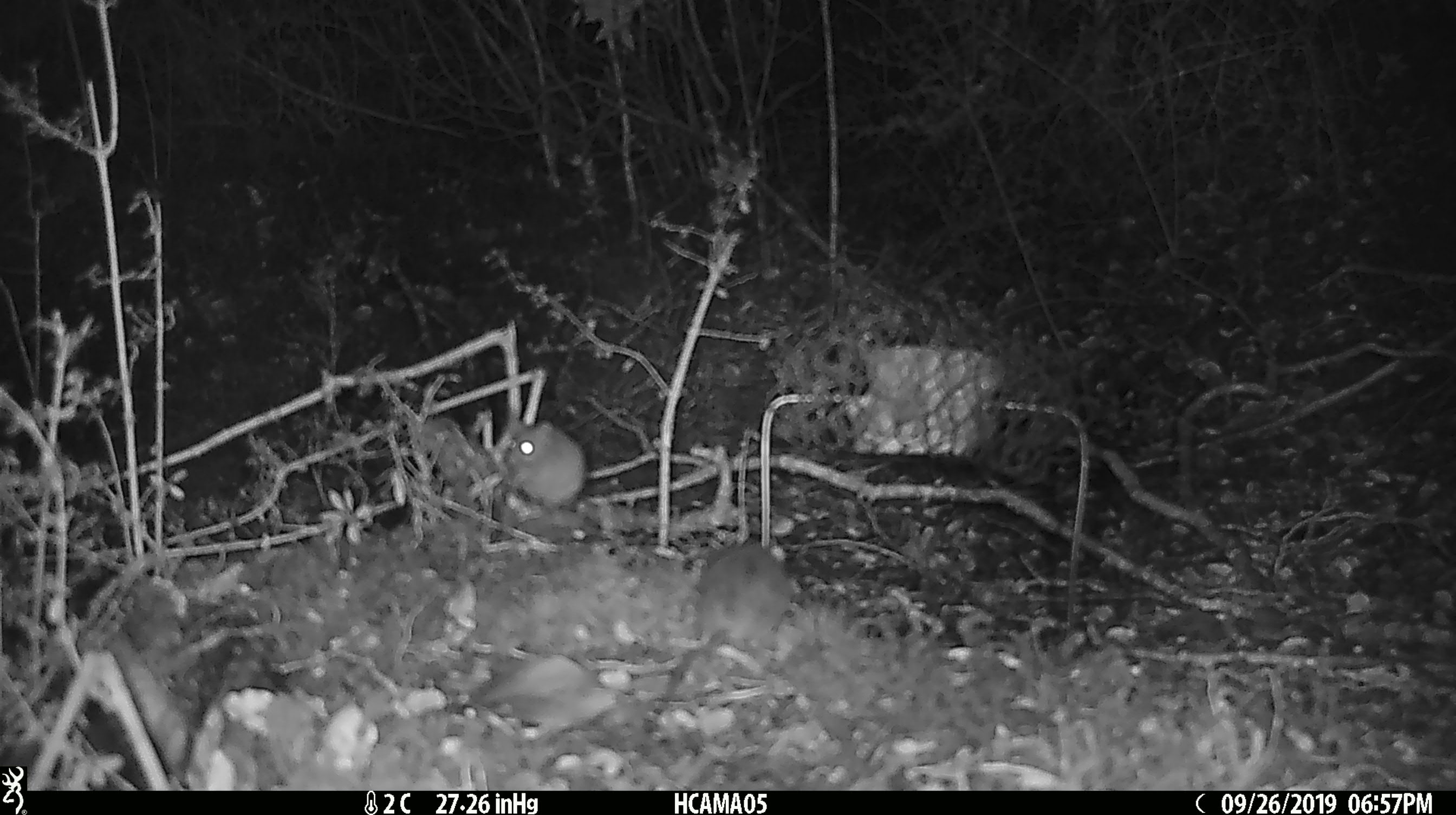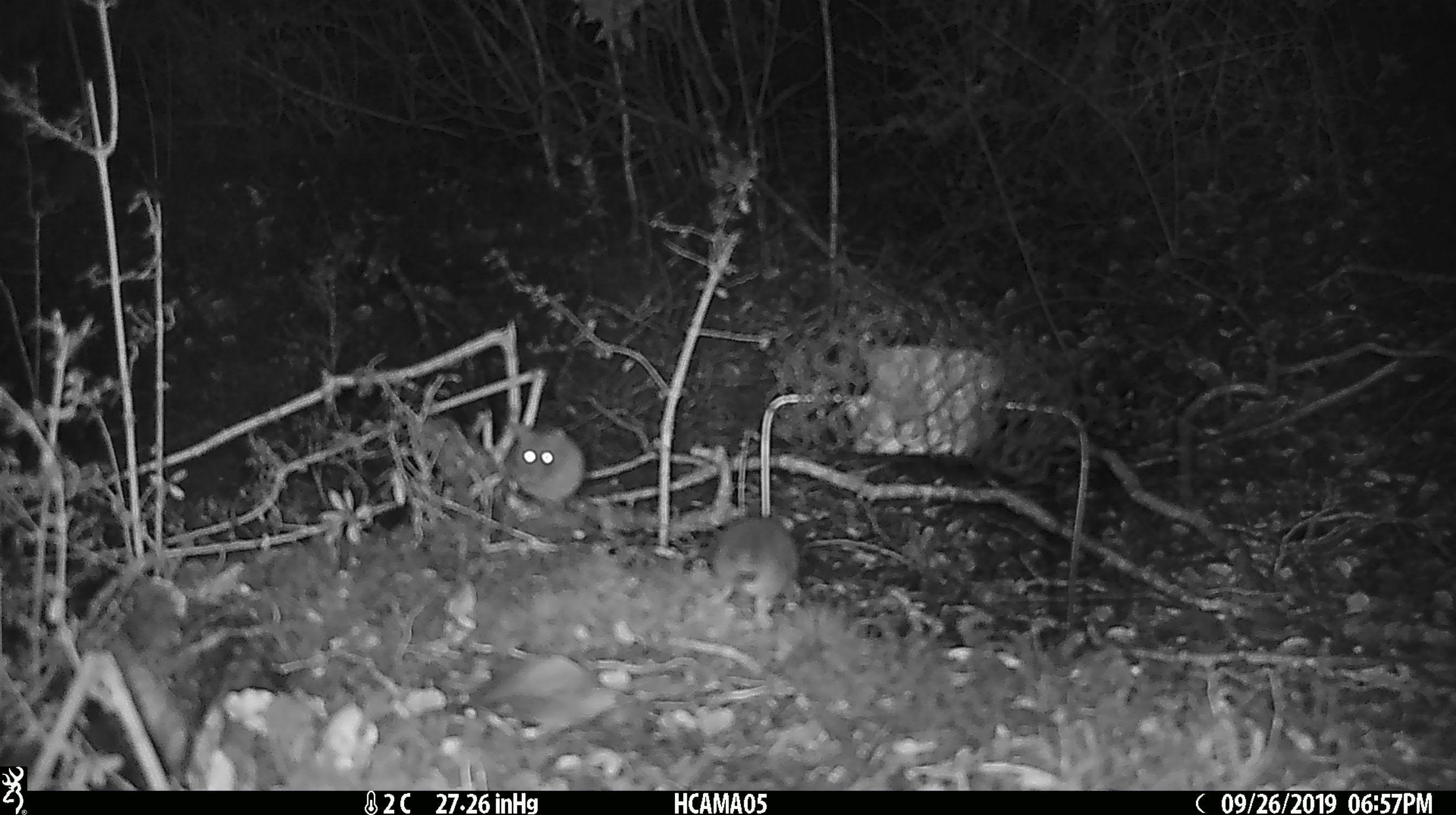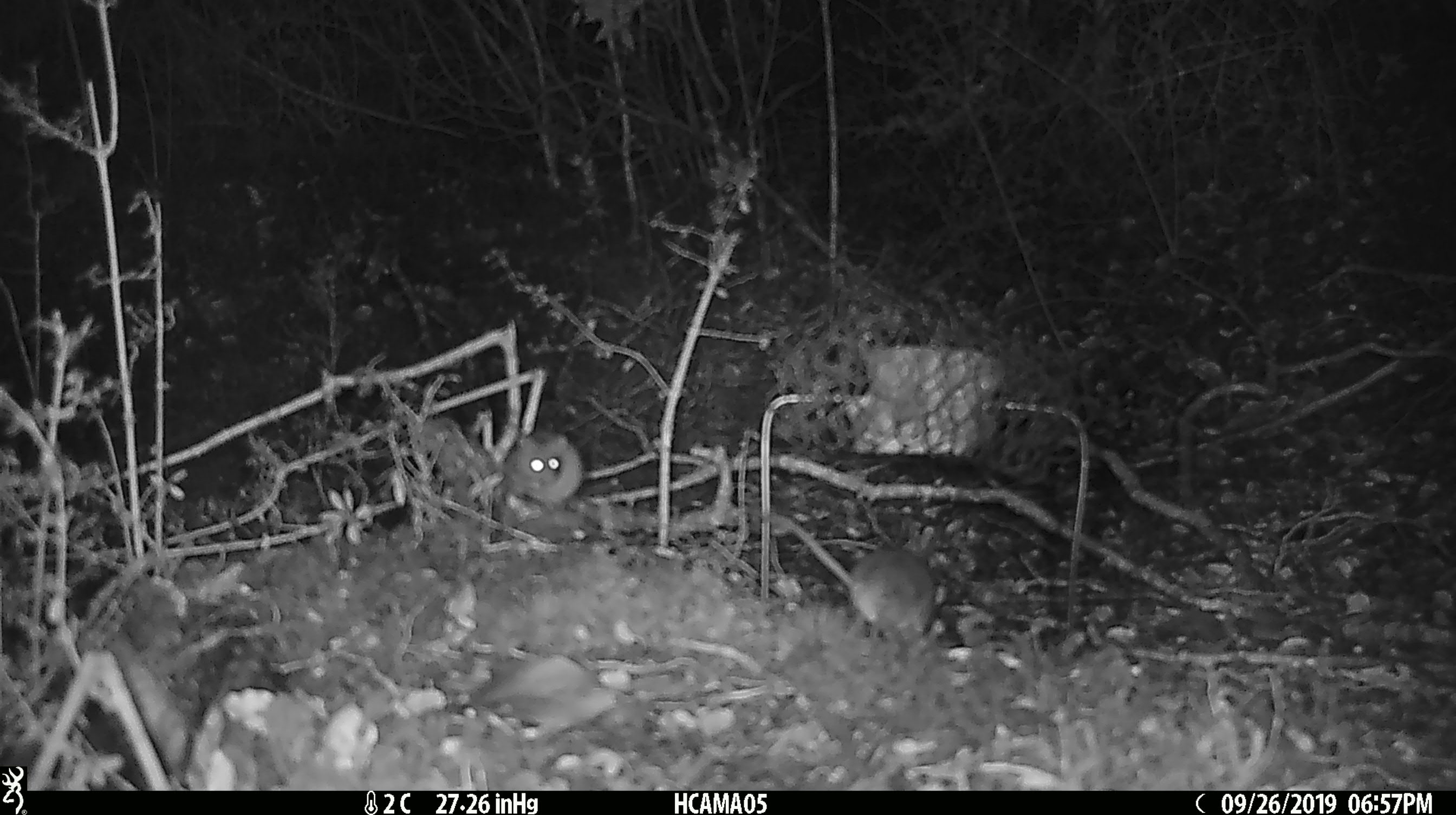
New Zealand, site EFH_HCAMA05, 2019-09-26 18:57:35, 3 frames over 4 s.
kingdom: Animalia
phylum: Chordata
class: Mammalia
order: Rodentia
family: Muridae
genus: Rattus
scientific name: Rattus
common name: rat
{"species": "rat (Rattus)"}